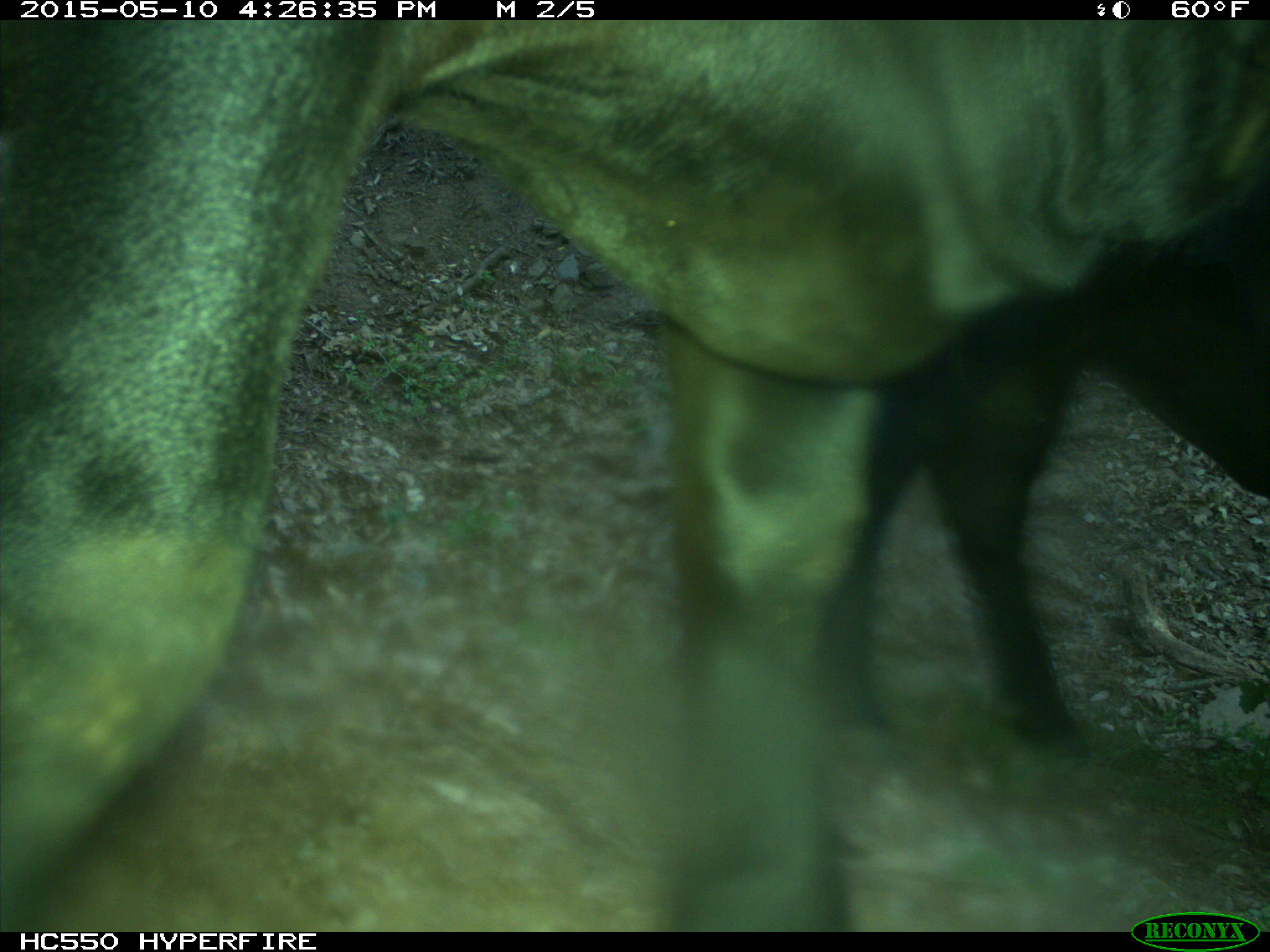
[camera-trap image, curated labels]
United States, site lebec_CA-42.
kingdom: Animalia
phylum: Chordata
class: Mammalia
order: Artiodactyla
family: Bovidae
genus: Bos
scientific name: Bos taurus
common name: domestic cow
Bos taurus (domestic cow).